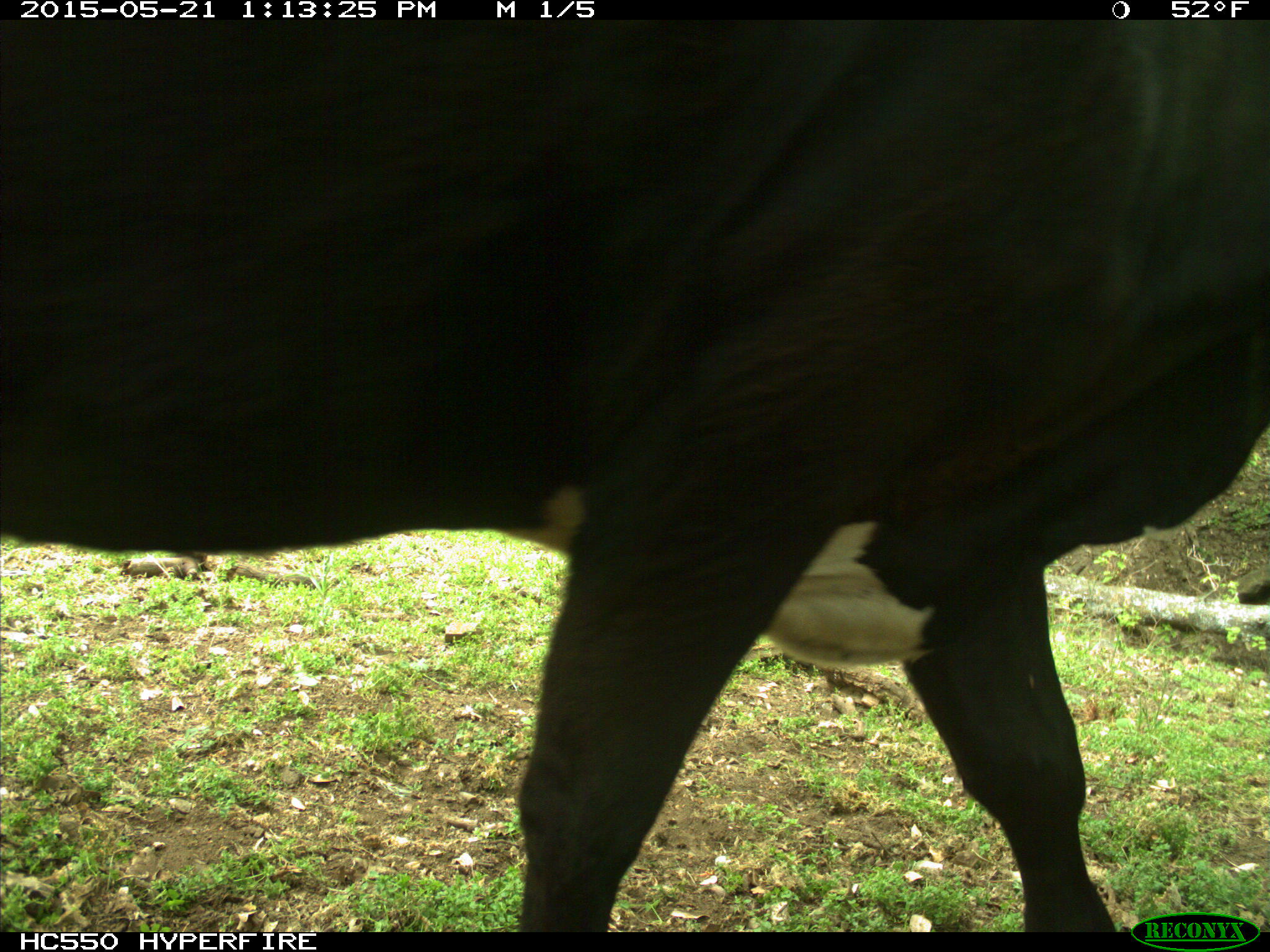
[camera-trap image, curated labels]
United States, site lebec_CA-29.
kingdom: Animalia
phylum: Chordata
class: Mammalia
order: Artiodactyla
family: Bovidae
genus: Bos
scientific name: Bos taurus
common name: domestic cow